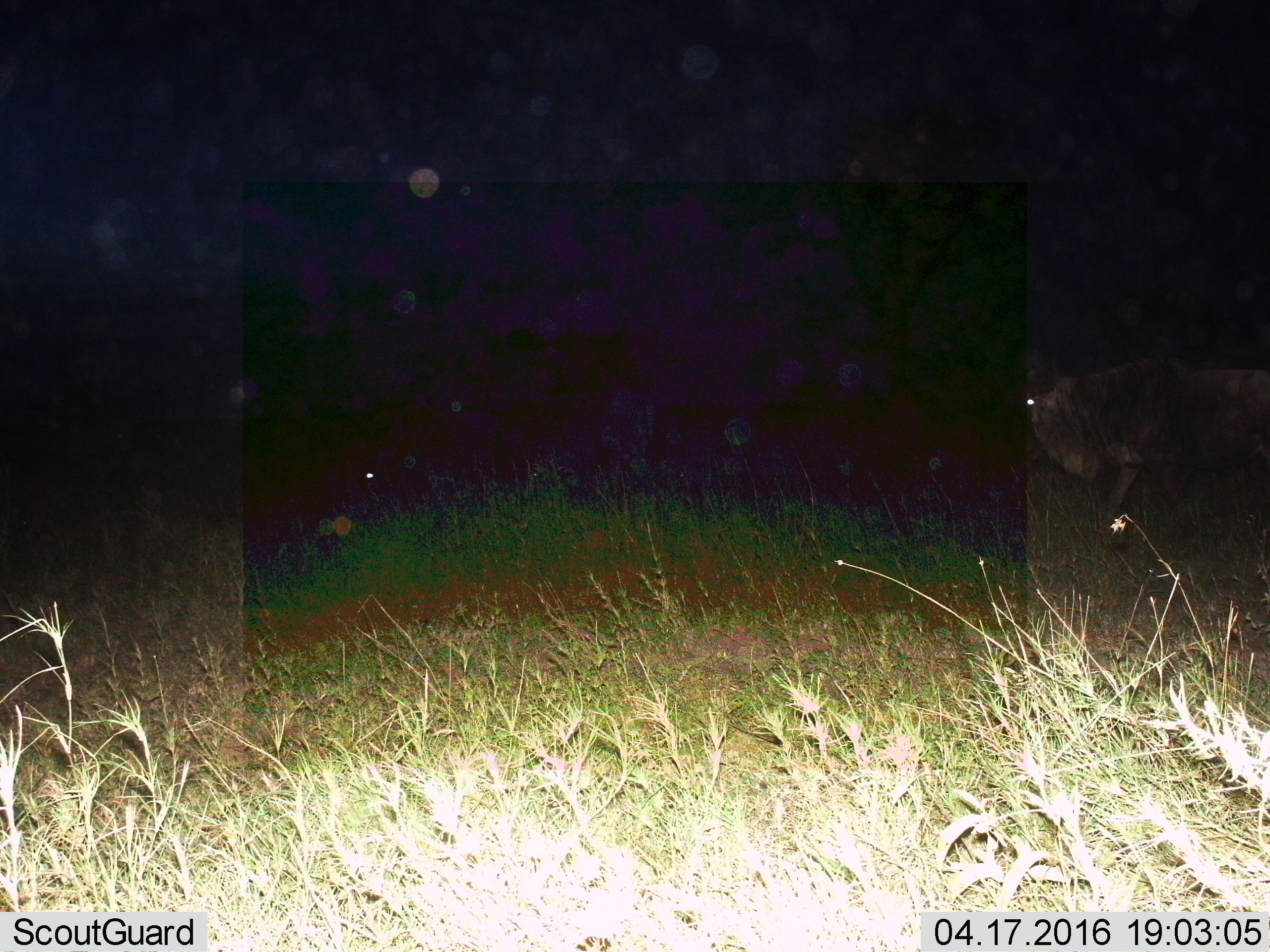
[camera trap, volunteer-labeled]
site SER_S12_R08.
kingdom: Animalia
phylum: Chordata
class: Mammalia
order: Artiodactyla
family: Bovidae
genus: Connochaetes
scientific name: Connochaetes taurinus taurinus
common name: blue wildebeest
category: wildebeestblue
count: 1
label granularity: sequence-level